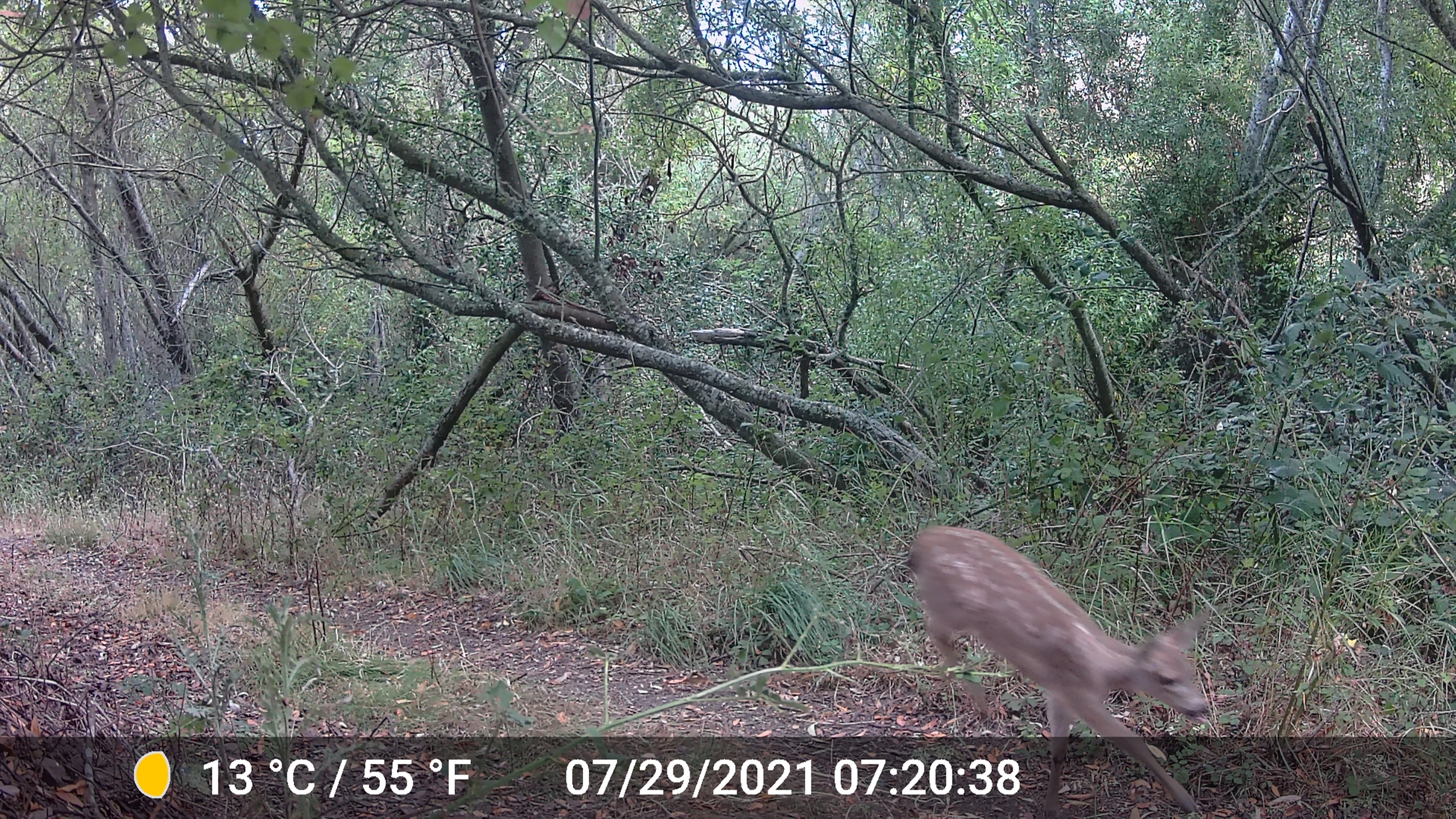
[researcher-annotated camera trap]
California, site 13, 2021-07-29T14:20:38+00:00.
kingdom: Animalia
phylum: Chordata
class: Mammalia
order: Artiodactyla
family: Cervidae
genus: Odocoileus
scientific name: Odocoileus hemionus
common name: mule deer